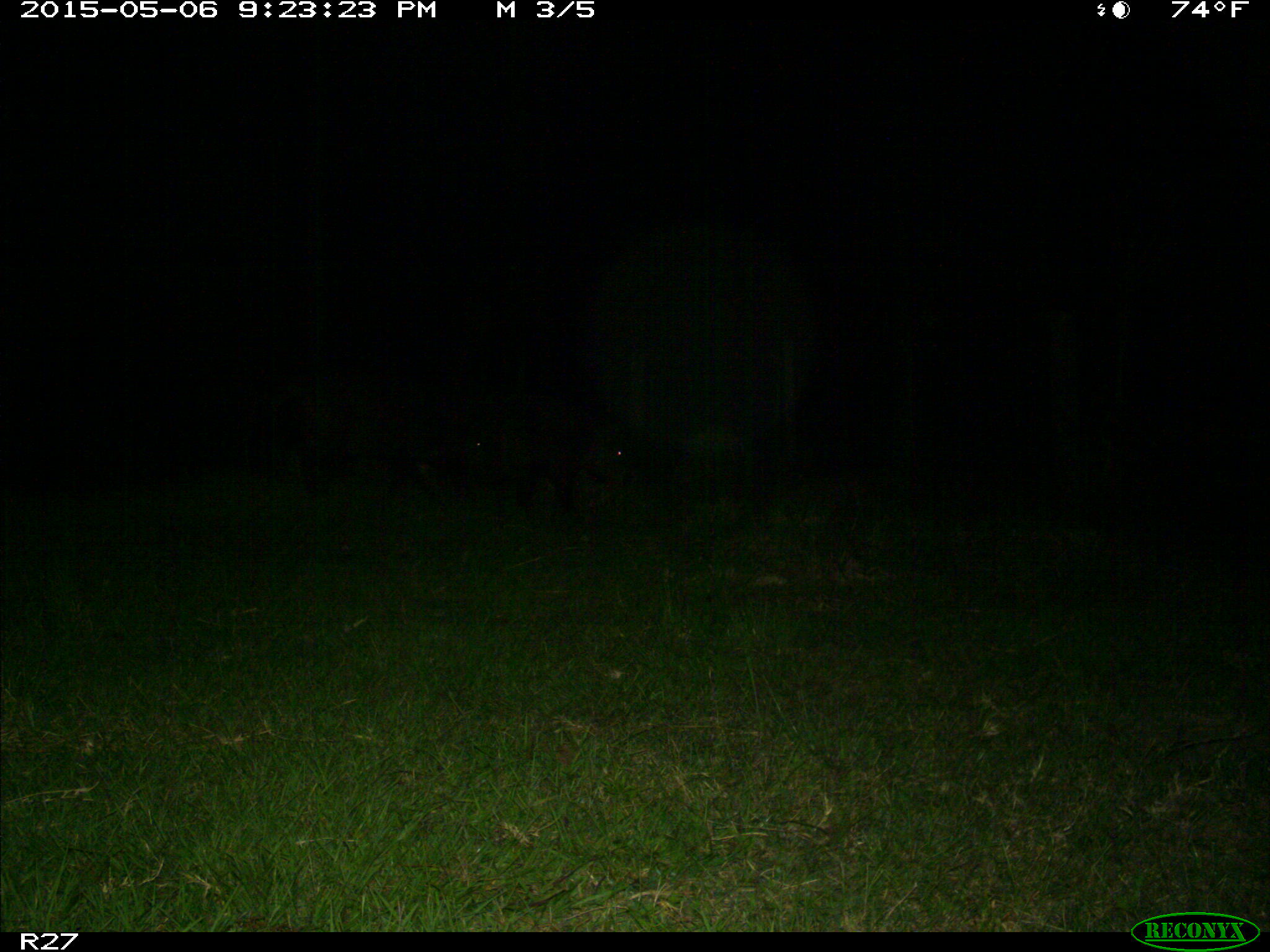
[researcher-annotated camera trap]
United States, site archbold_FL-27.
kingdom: Animalia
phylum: Chordata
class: Mammalia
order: Artiodactyla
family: Suidae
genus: Sus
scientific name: Sus scrofa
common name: wild boar